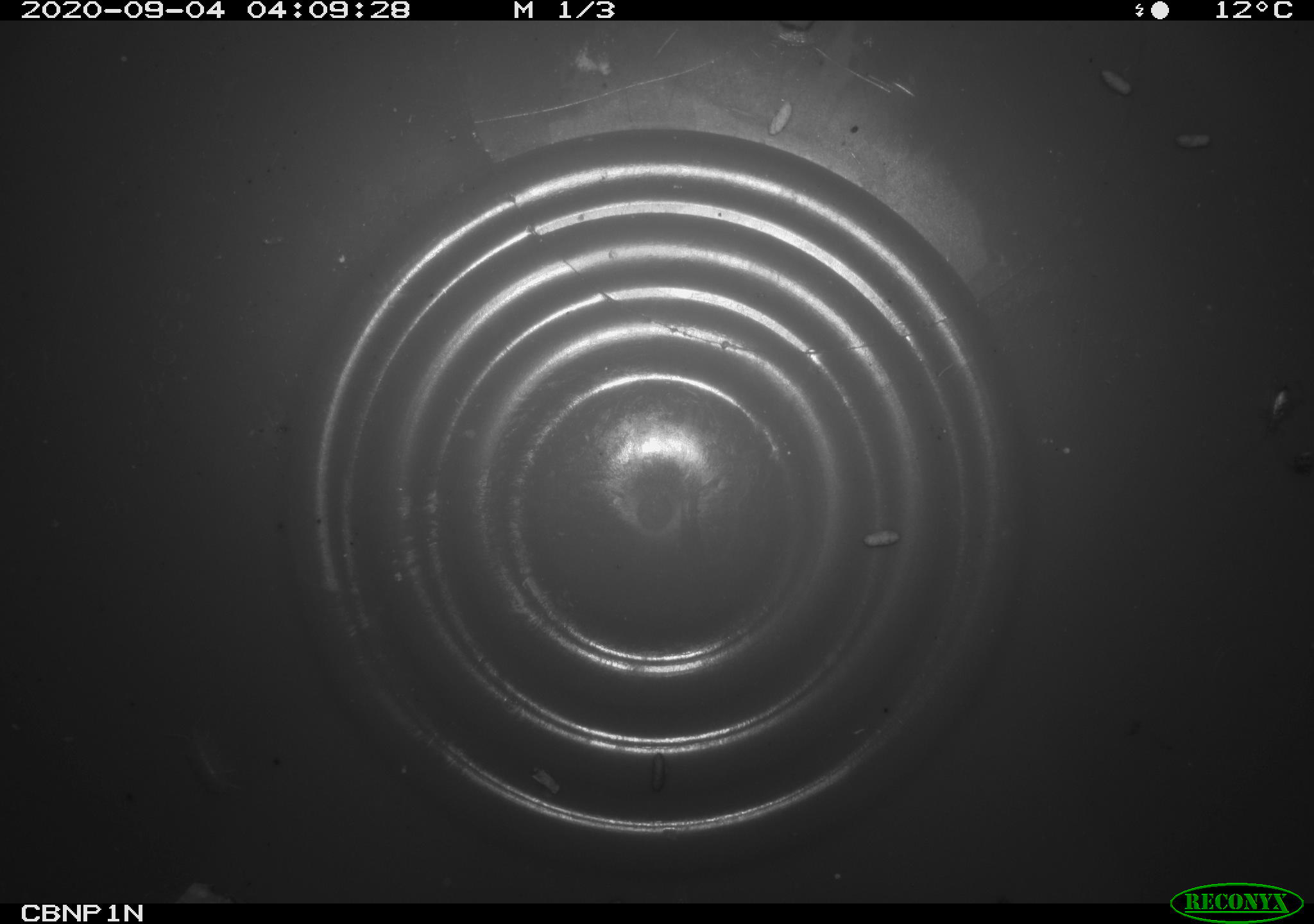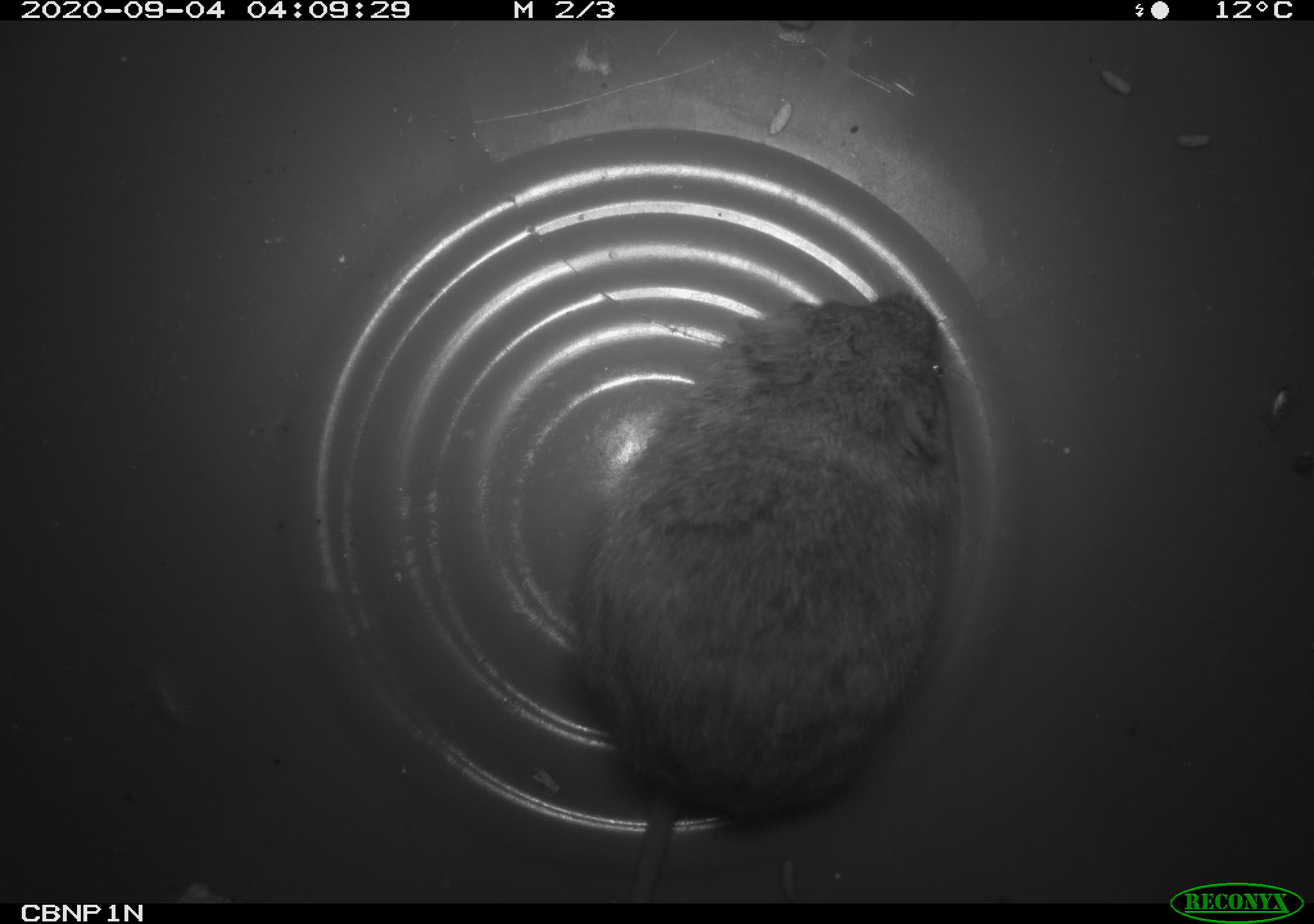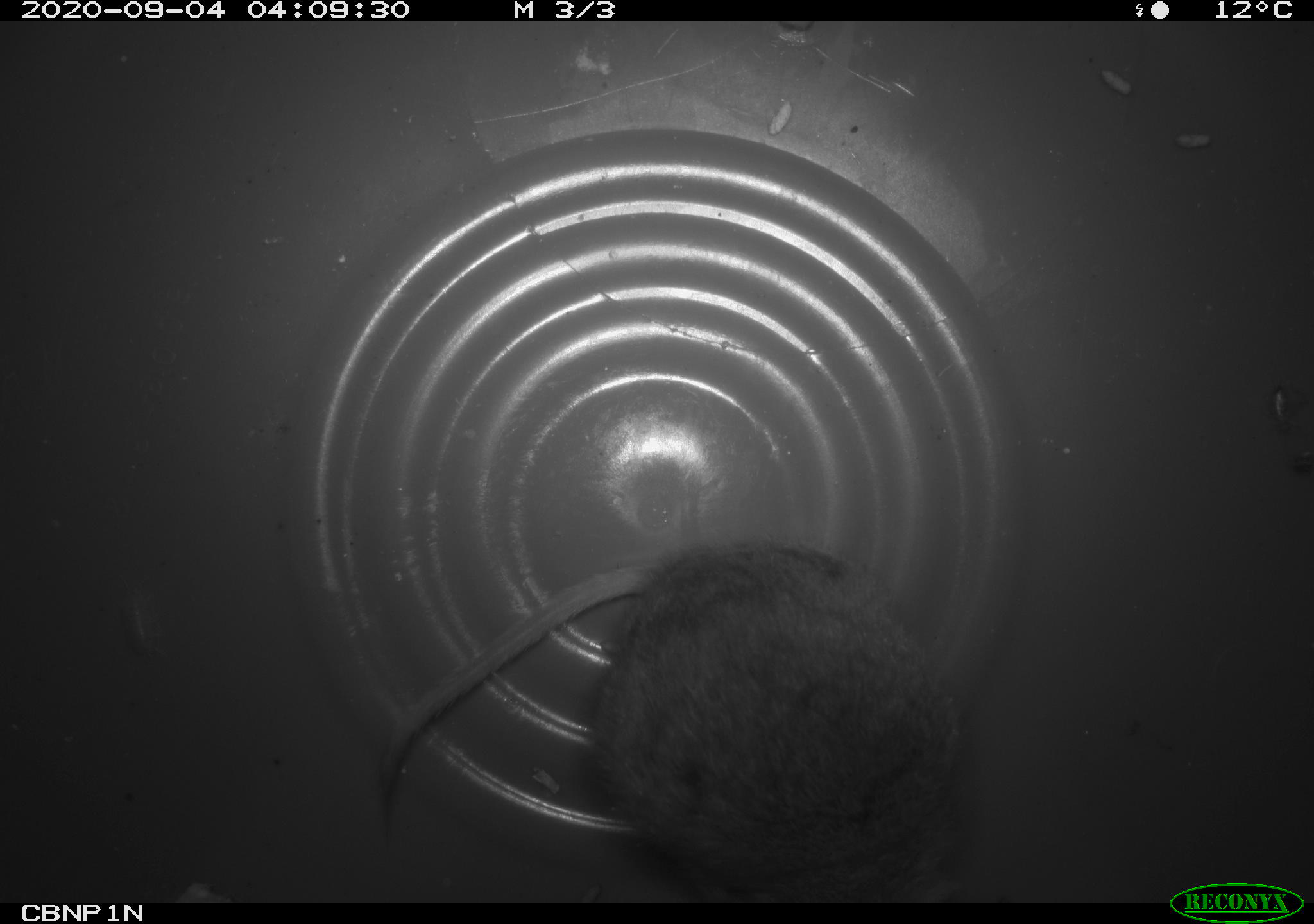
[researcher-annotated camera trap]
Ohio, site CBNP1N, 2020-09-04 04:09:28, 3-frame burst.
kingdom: Animalia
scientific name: Animalia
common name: animal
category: invertebrate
Invertebrate (animal) (Animalia).